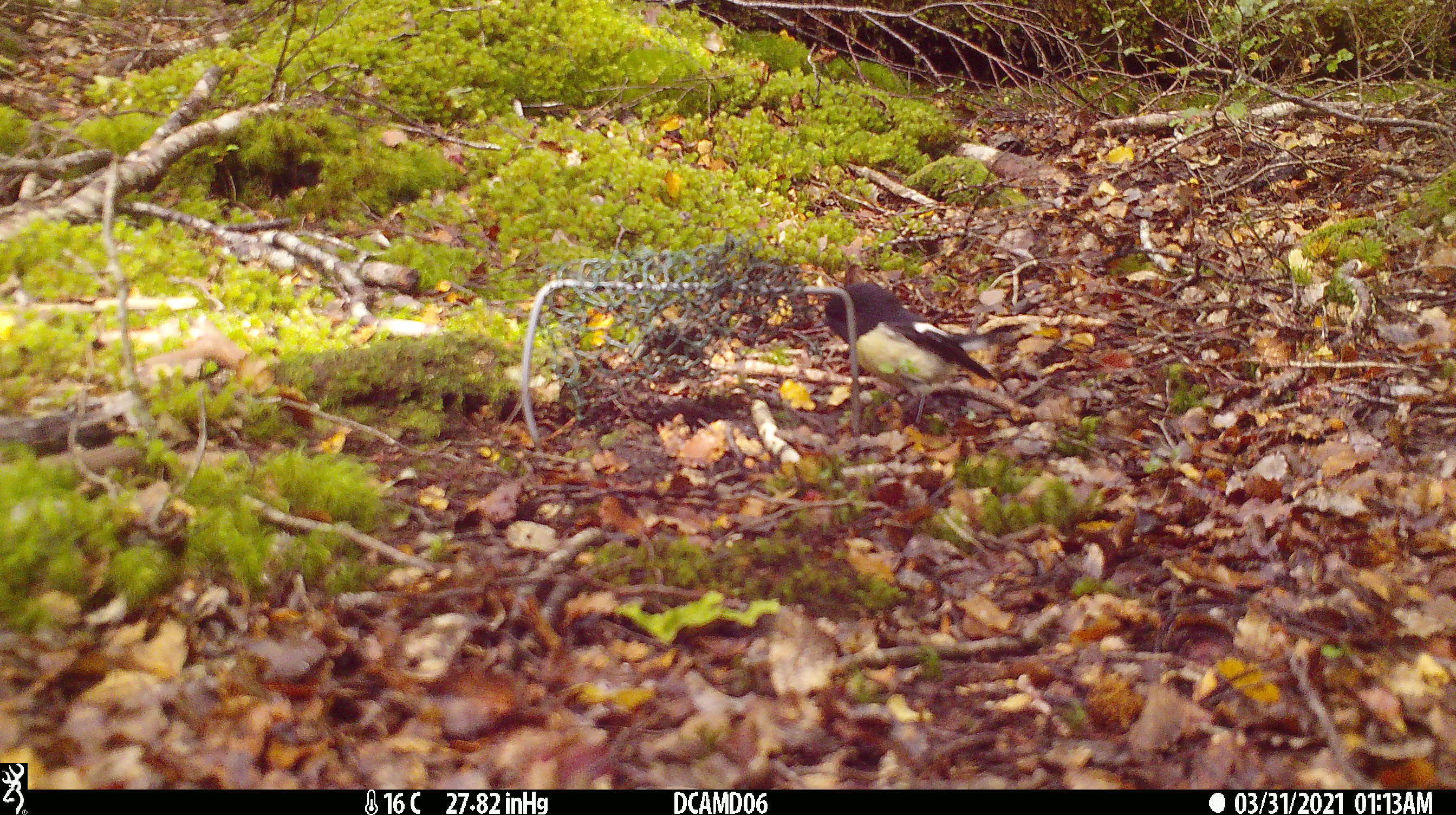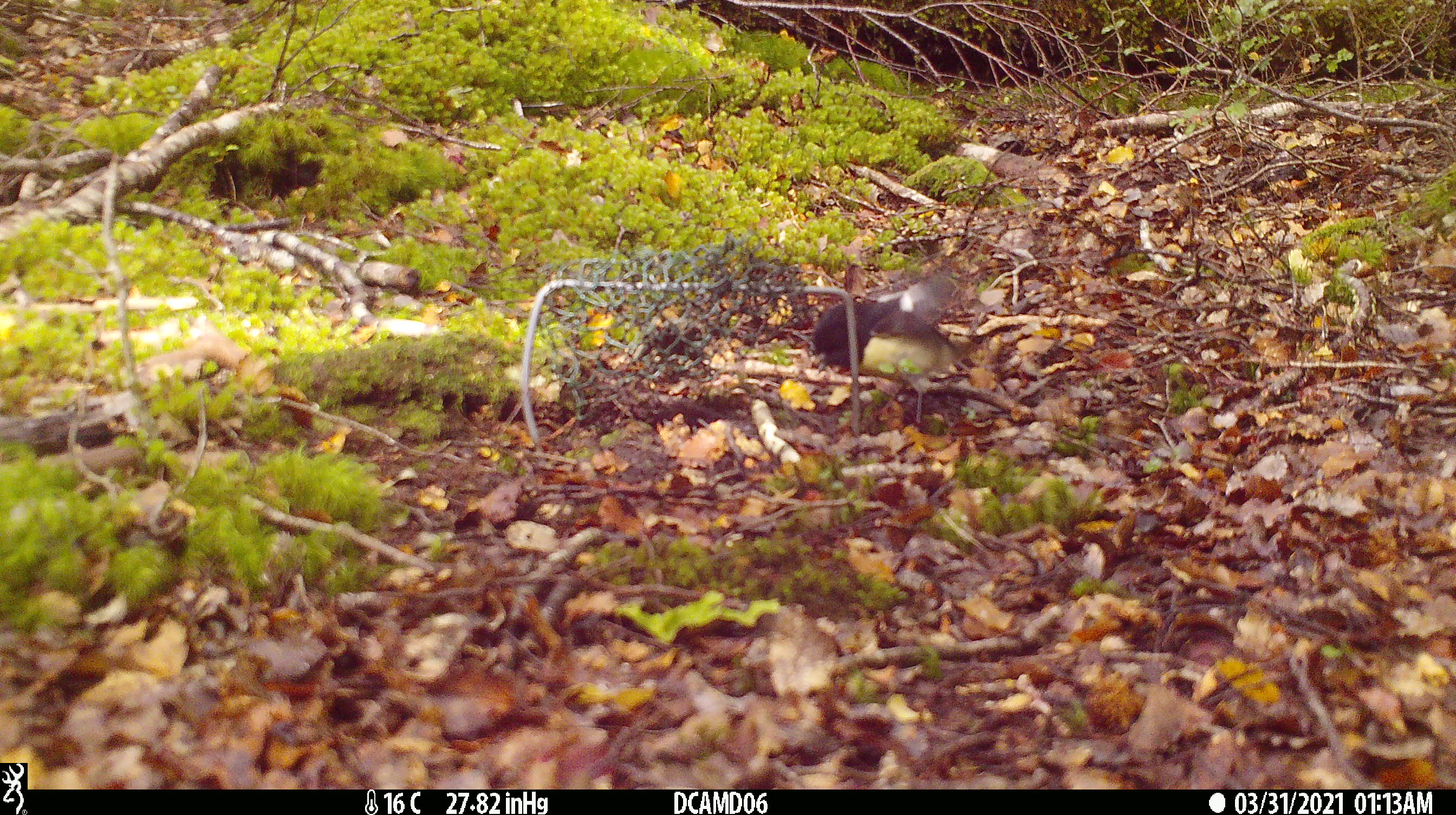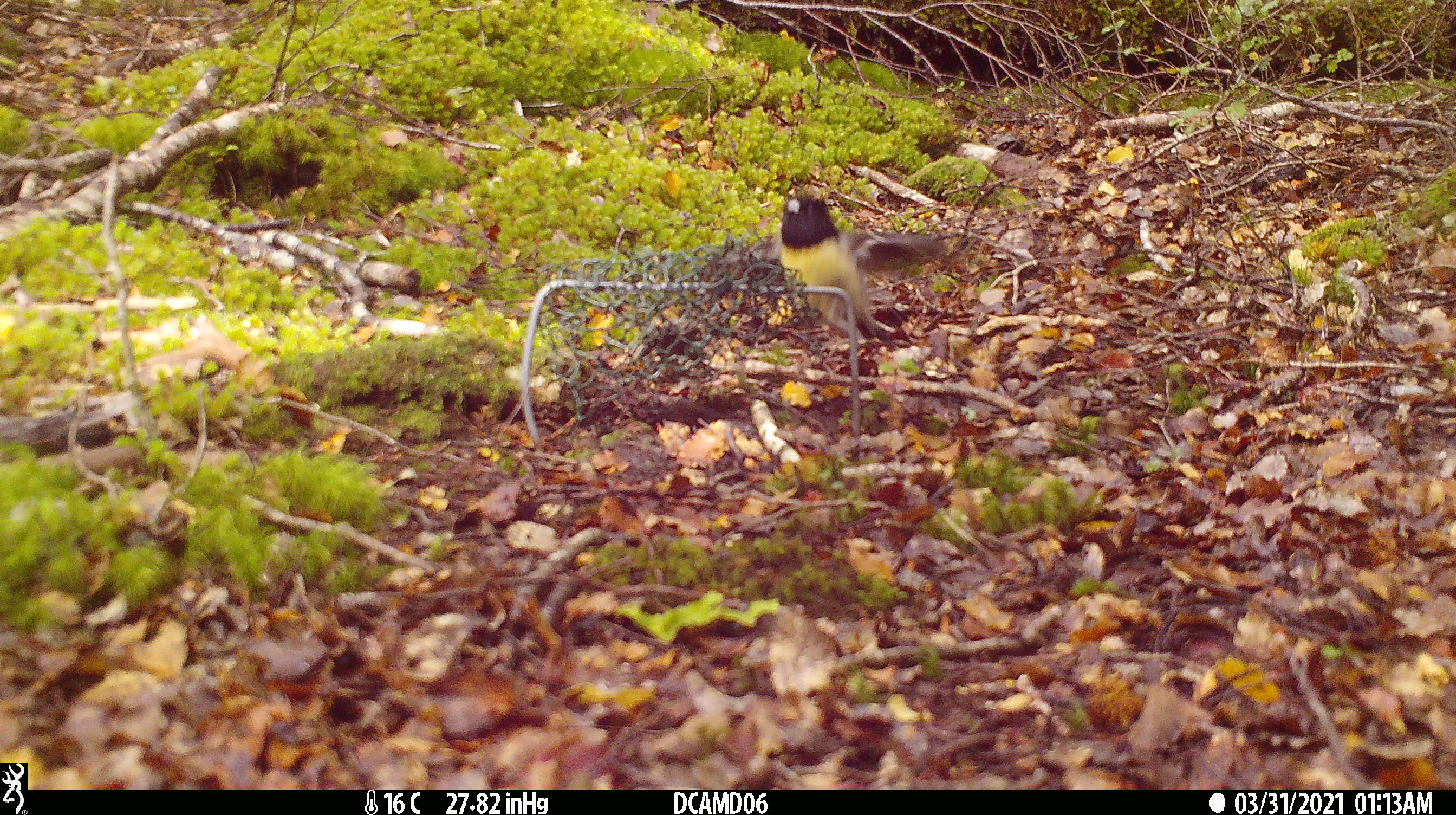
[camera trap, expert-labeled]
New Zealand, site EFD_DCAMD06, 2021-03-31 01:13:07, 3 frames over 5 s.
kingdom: Animalia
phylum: Chordata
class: Aves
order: Passeriformes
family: Petroicidae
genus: Petroica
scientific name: Petroica macrocephala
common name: tomtit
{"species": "tomtit (Petroica macrocephala)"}